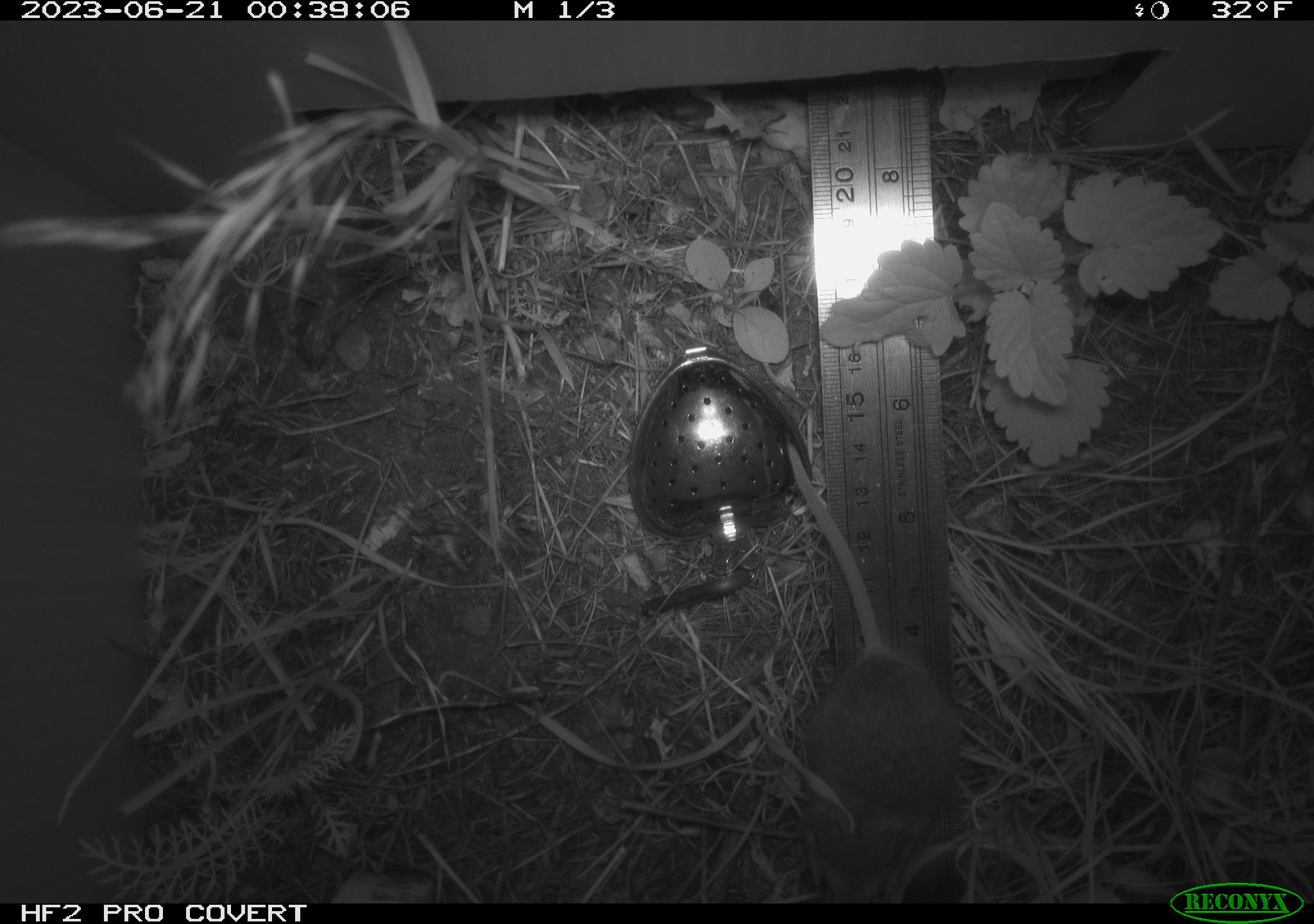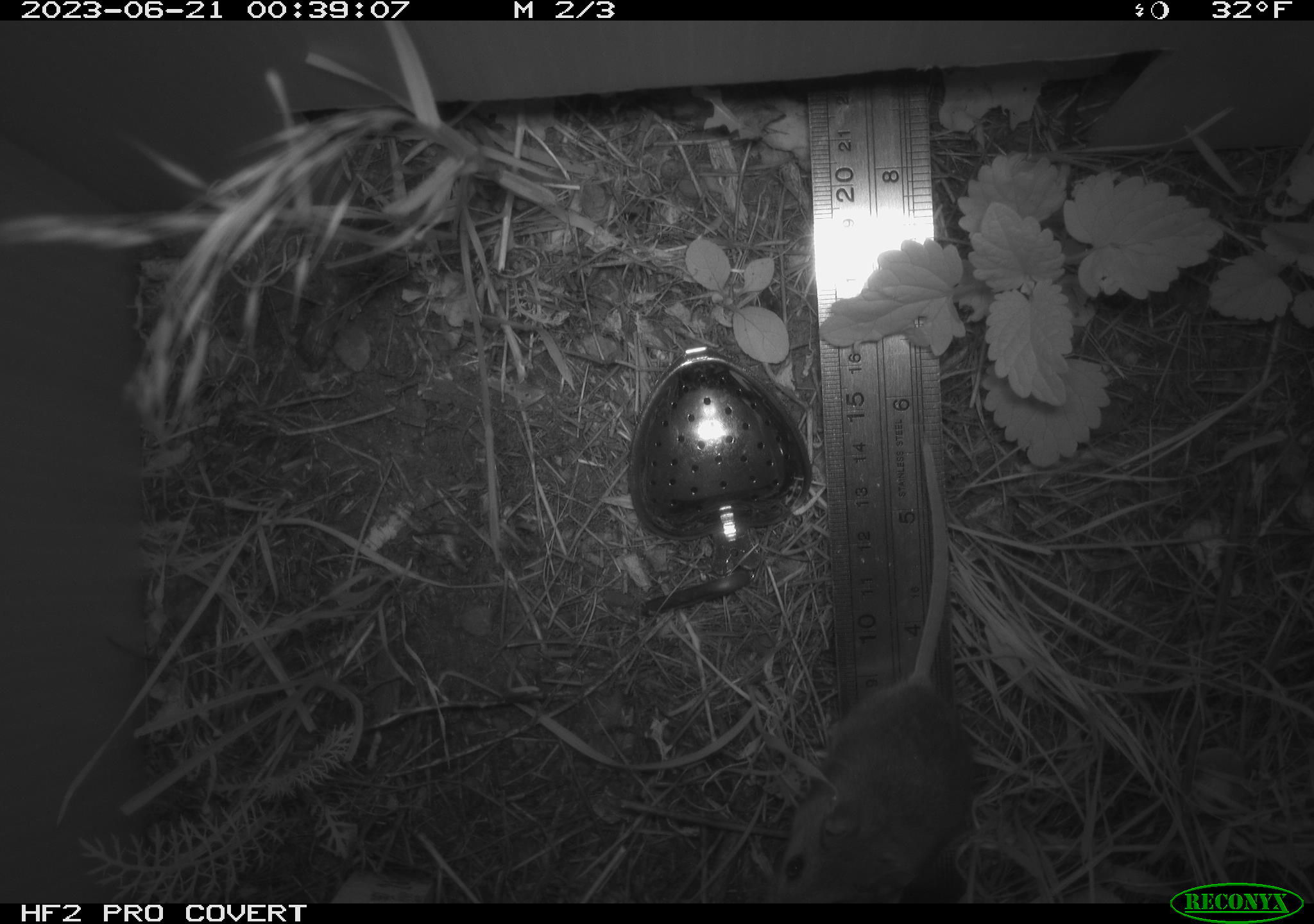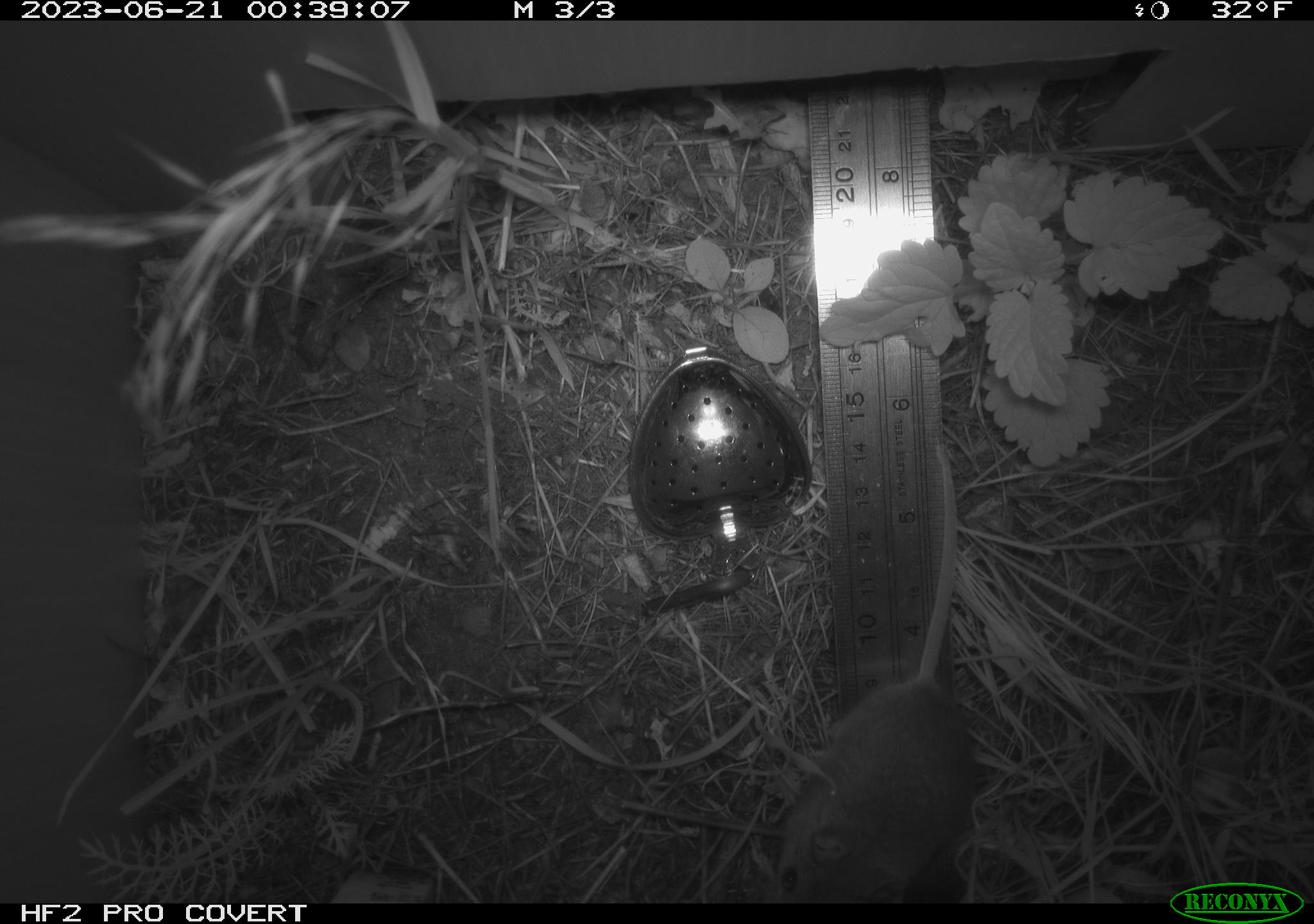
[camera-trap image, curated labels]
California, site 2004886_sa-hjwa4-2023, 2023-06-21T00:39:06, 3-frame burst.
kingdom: Animalia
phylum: Chordata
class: Mammalia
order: Rodentia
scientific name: Rodentia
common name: mouse species